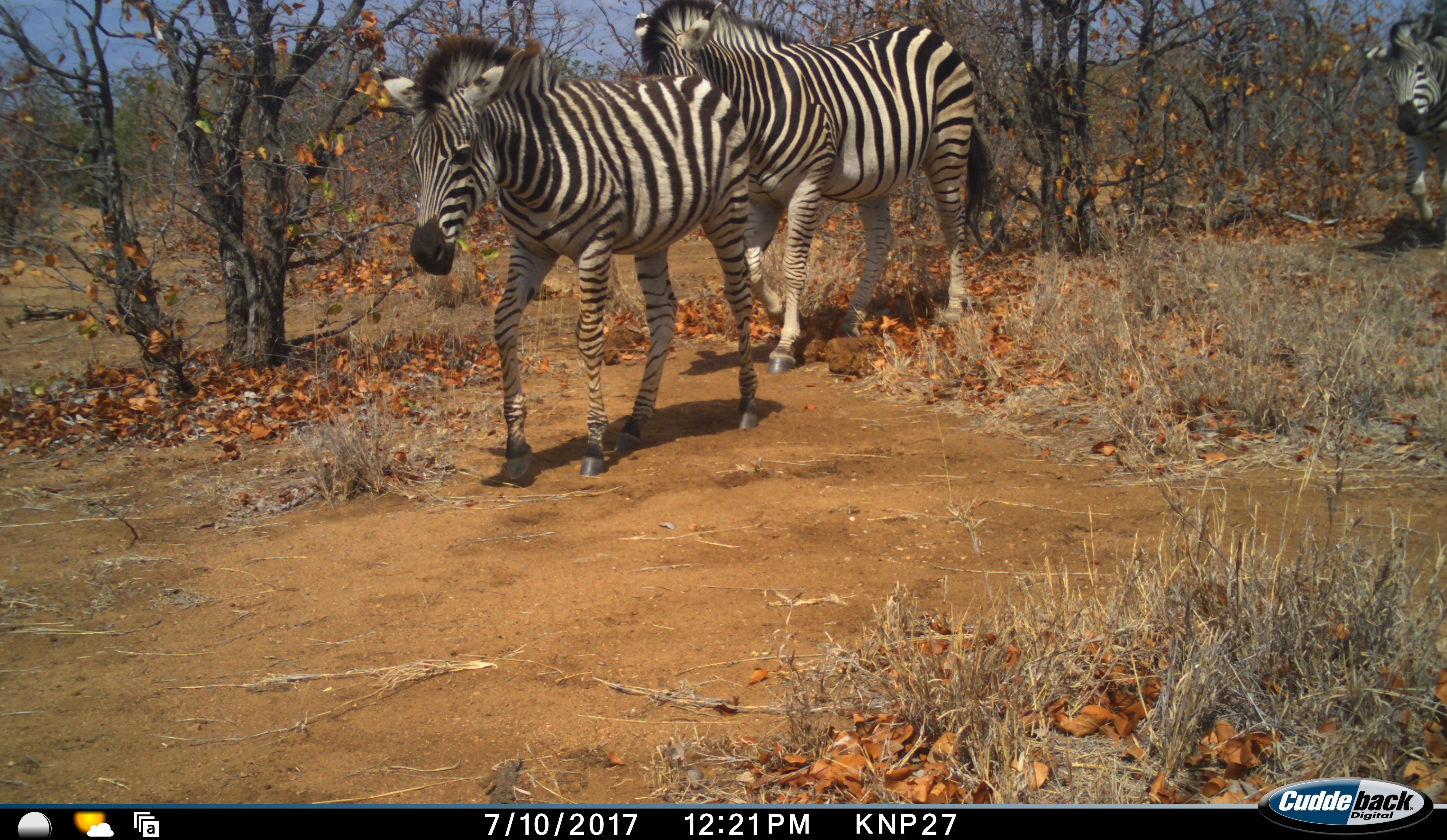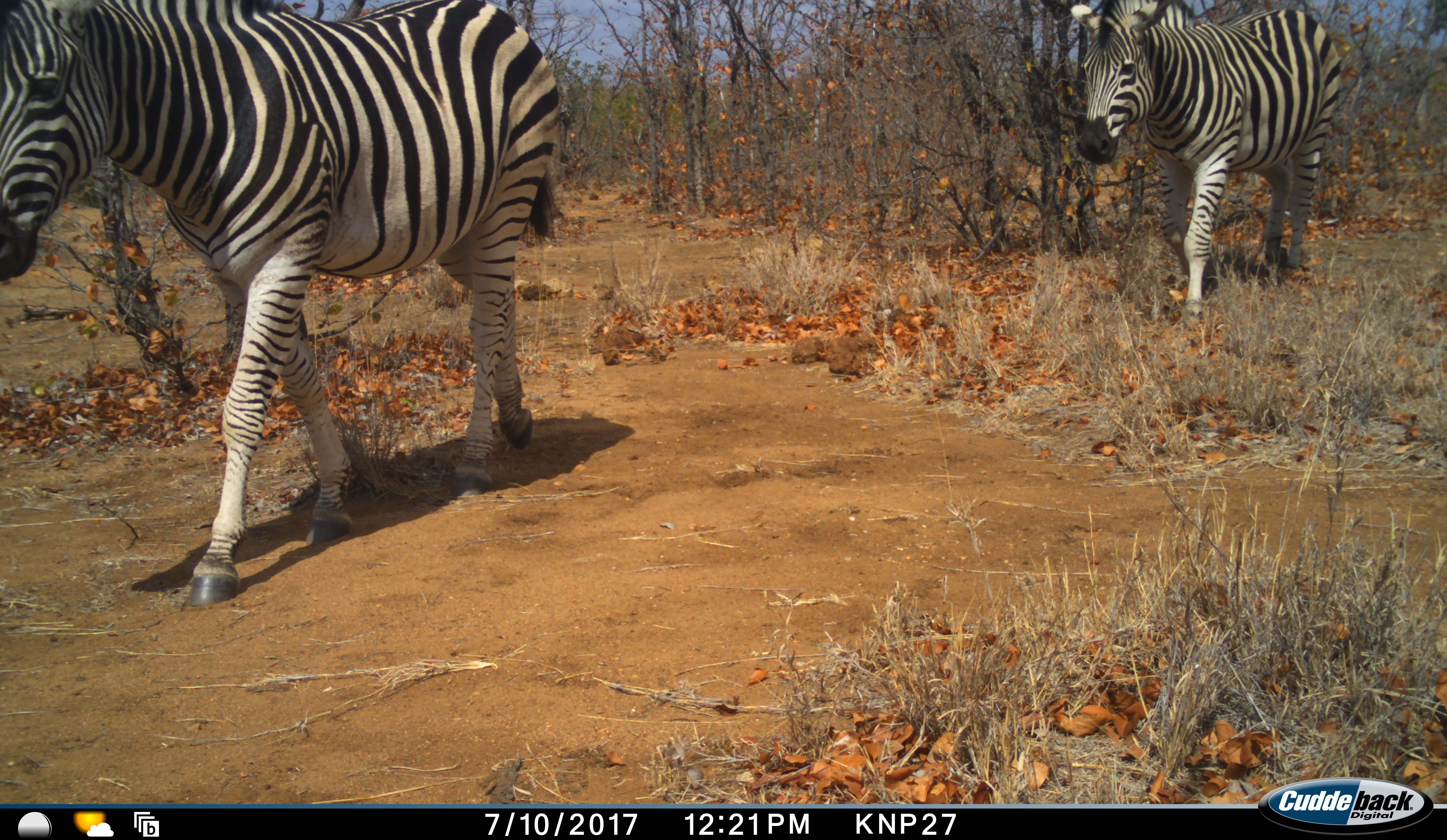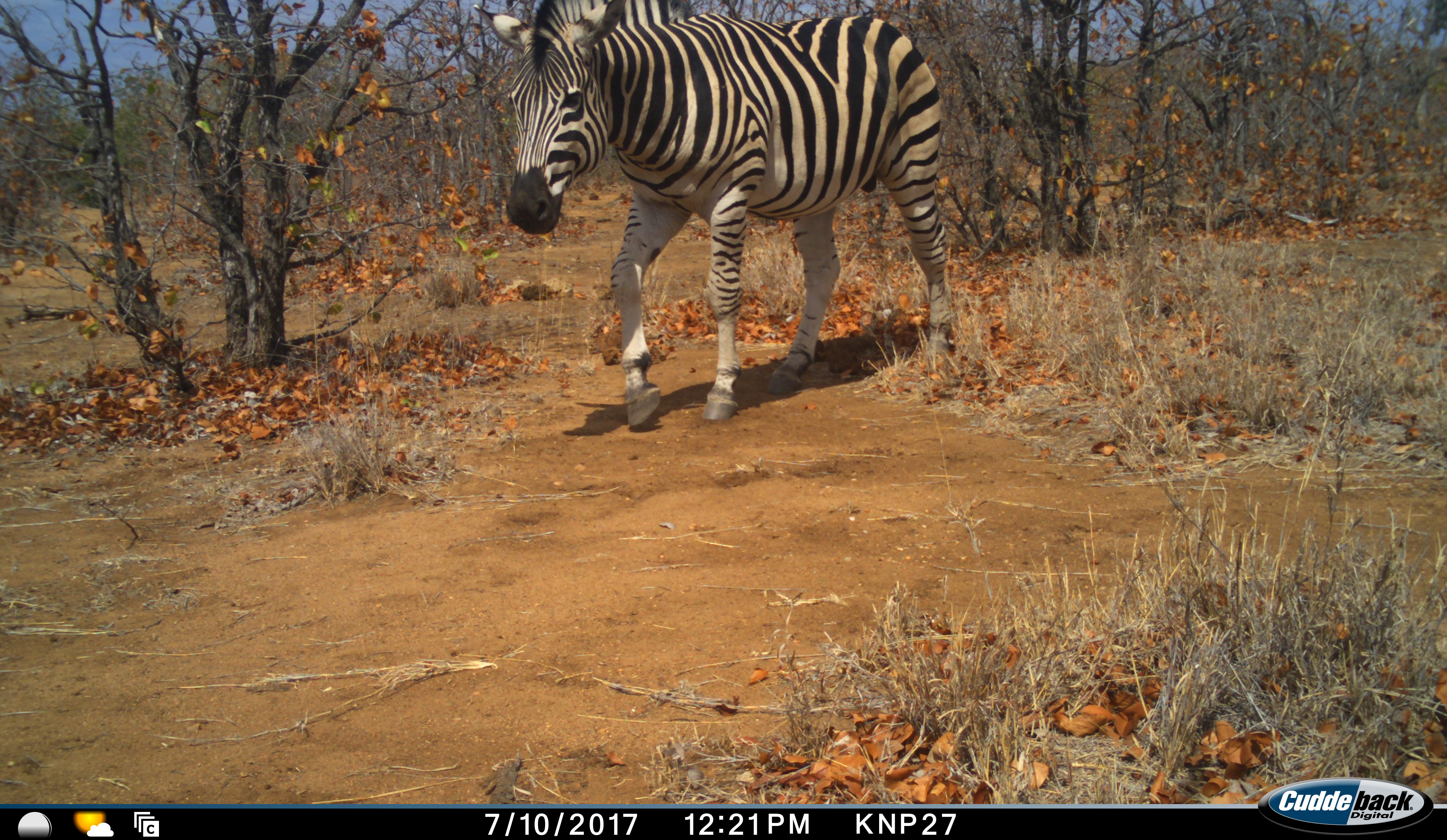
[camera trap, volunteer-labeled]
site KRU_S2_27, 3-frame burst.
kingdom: Animalia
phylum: Chordata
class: Mammalia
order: Perissodactyla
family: Equidae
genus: Equus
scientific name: Equus quagga burchellii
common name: burchell's zebra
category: zebraburchells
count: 3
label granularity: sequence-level